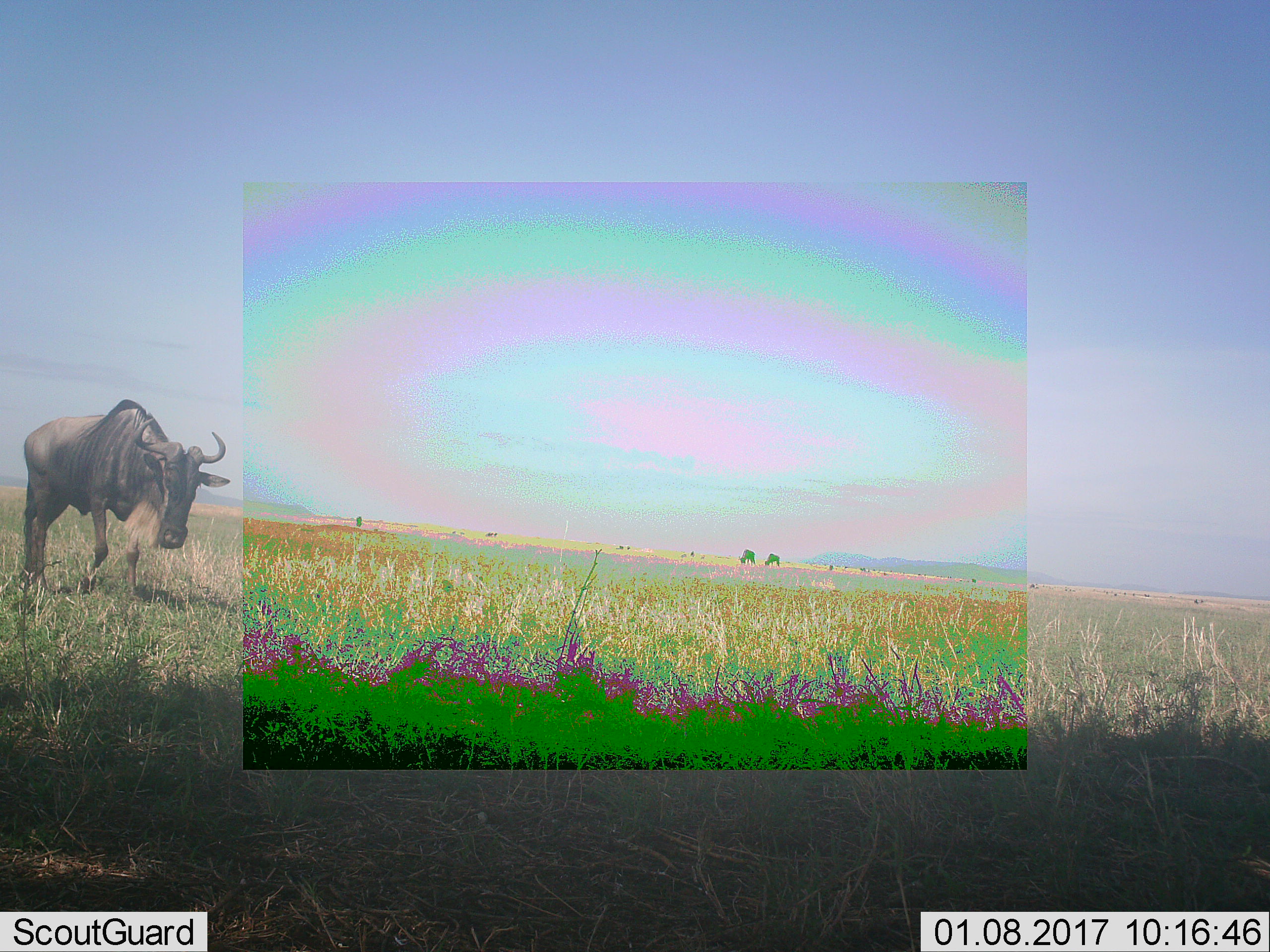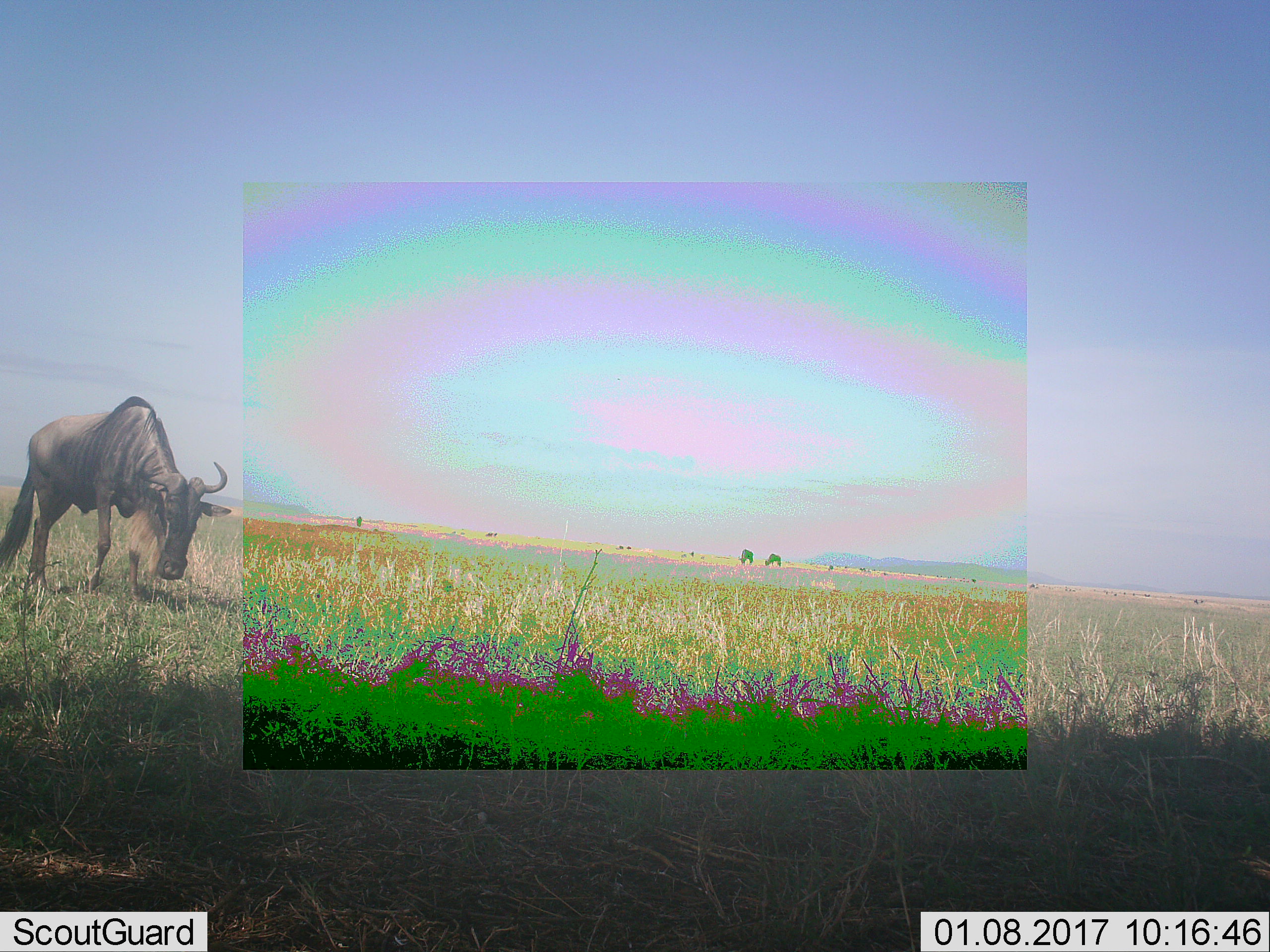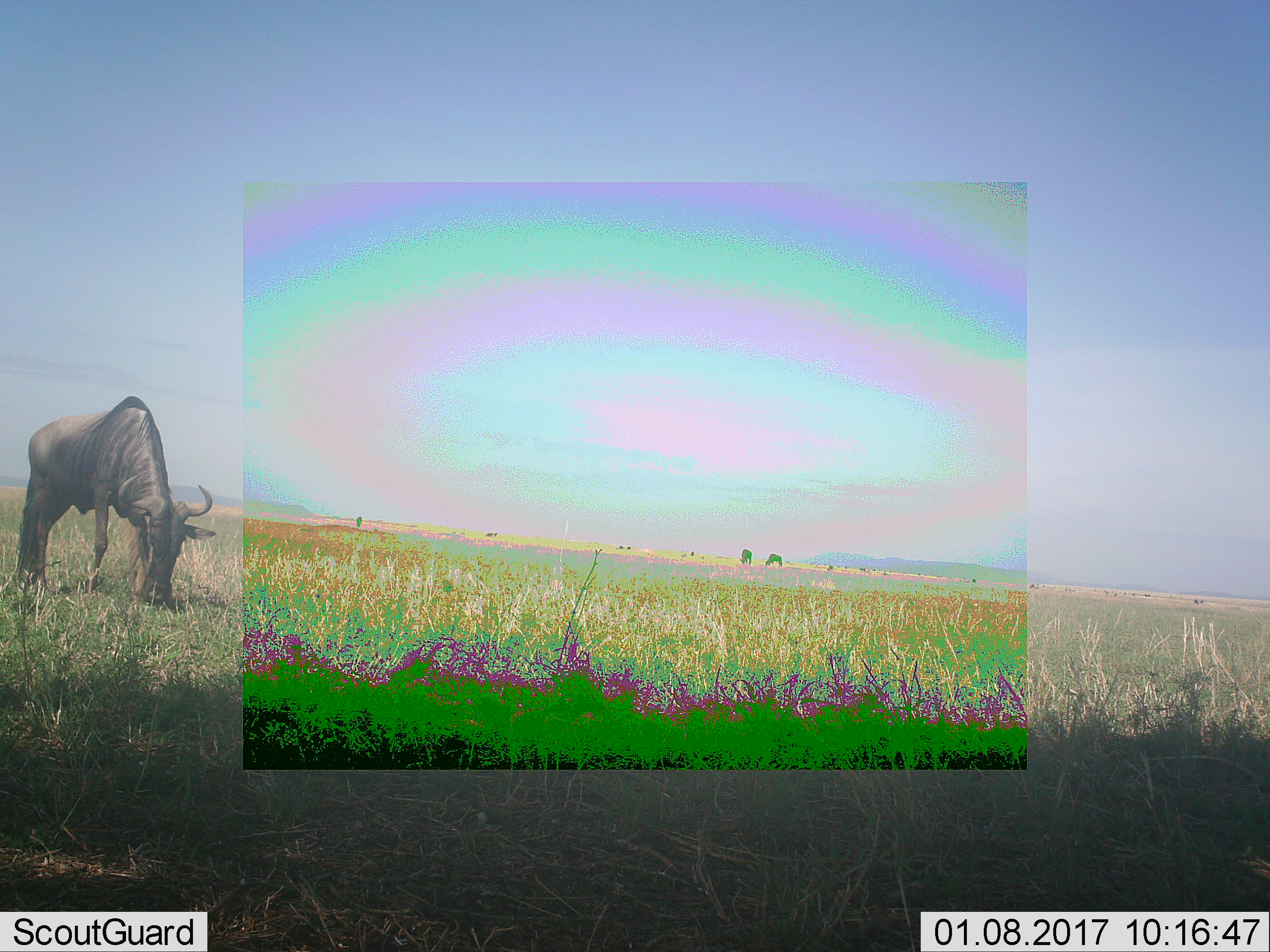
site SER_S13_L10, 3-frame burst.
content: unidentified animal